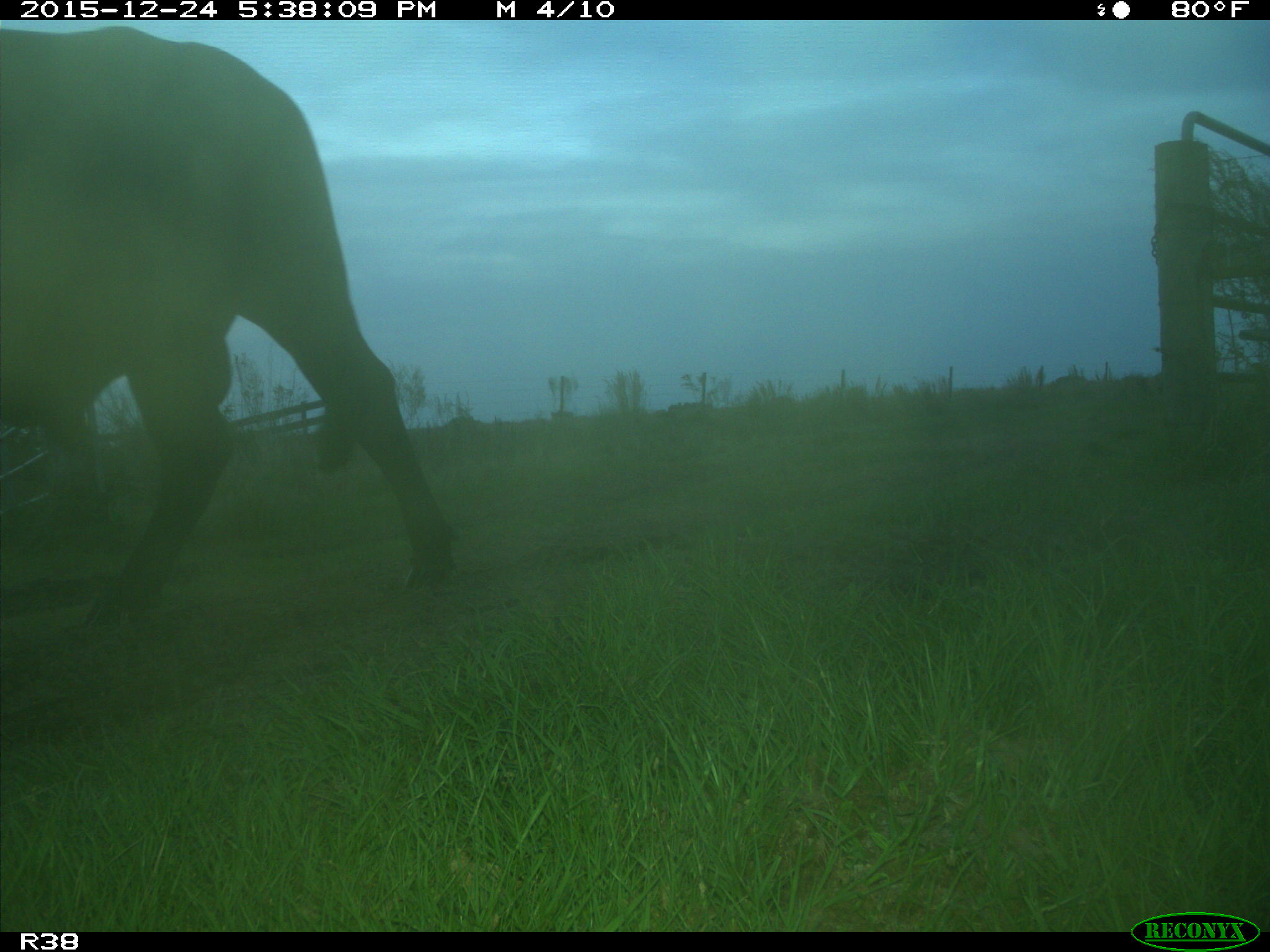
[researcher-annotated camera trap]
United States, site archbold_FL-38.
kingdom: Animalia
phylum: Chordata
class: Mammalia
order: Artiodactyla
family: Bovidae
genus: Bos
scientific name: Bos taurus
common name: domestic cow